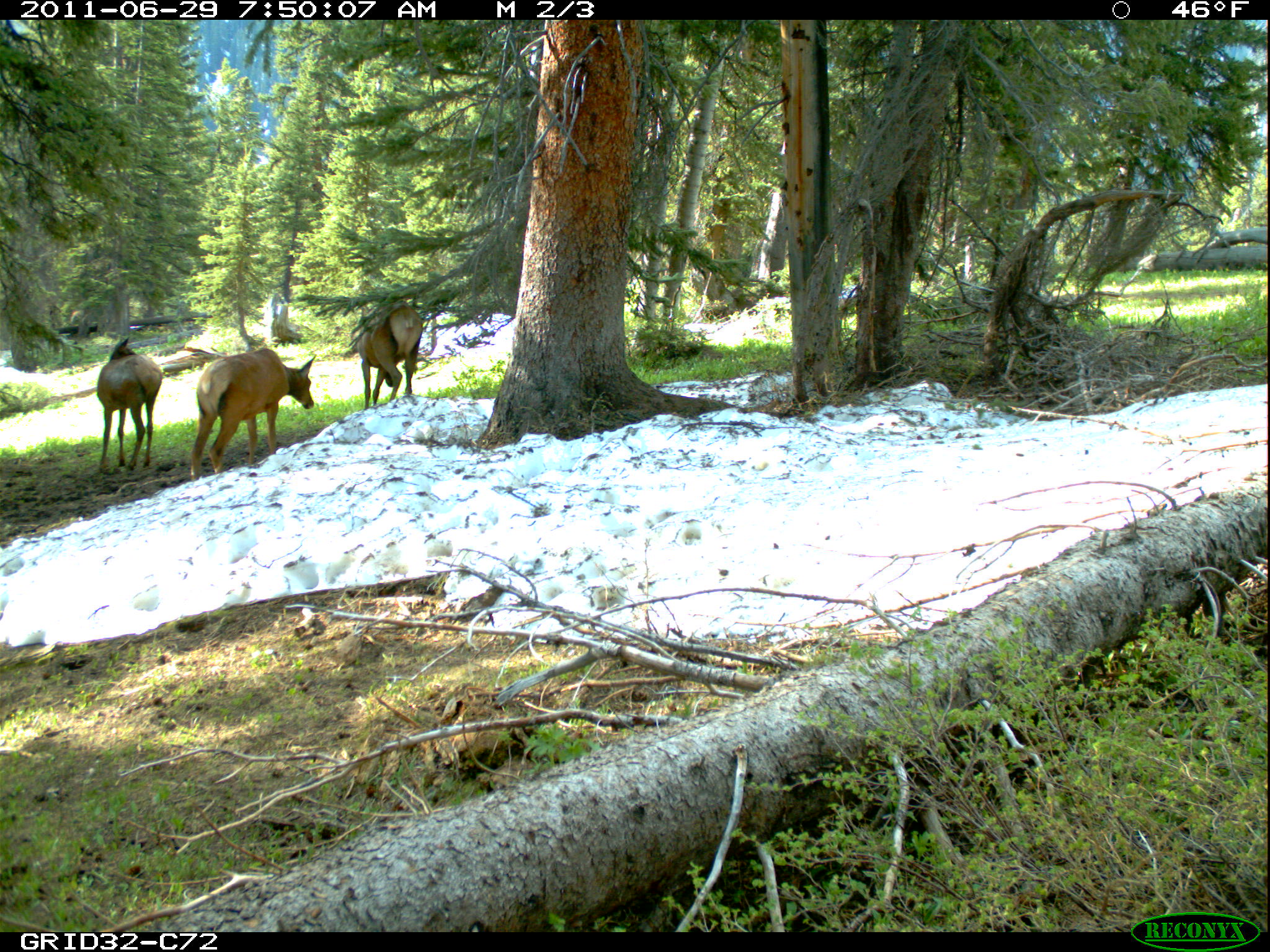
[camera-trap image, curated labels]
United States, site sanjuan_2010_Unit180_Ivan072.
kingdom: Animalia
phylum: Chordata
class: Mammalia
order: Artiodactyla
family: Cervidae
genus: Cervus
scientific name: Cervus elaphus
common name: red deer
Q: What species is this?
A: Cervus elaphus (red deer).